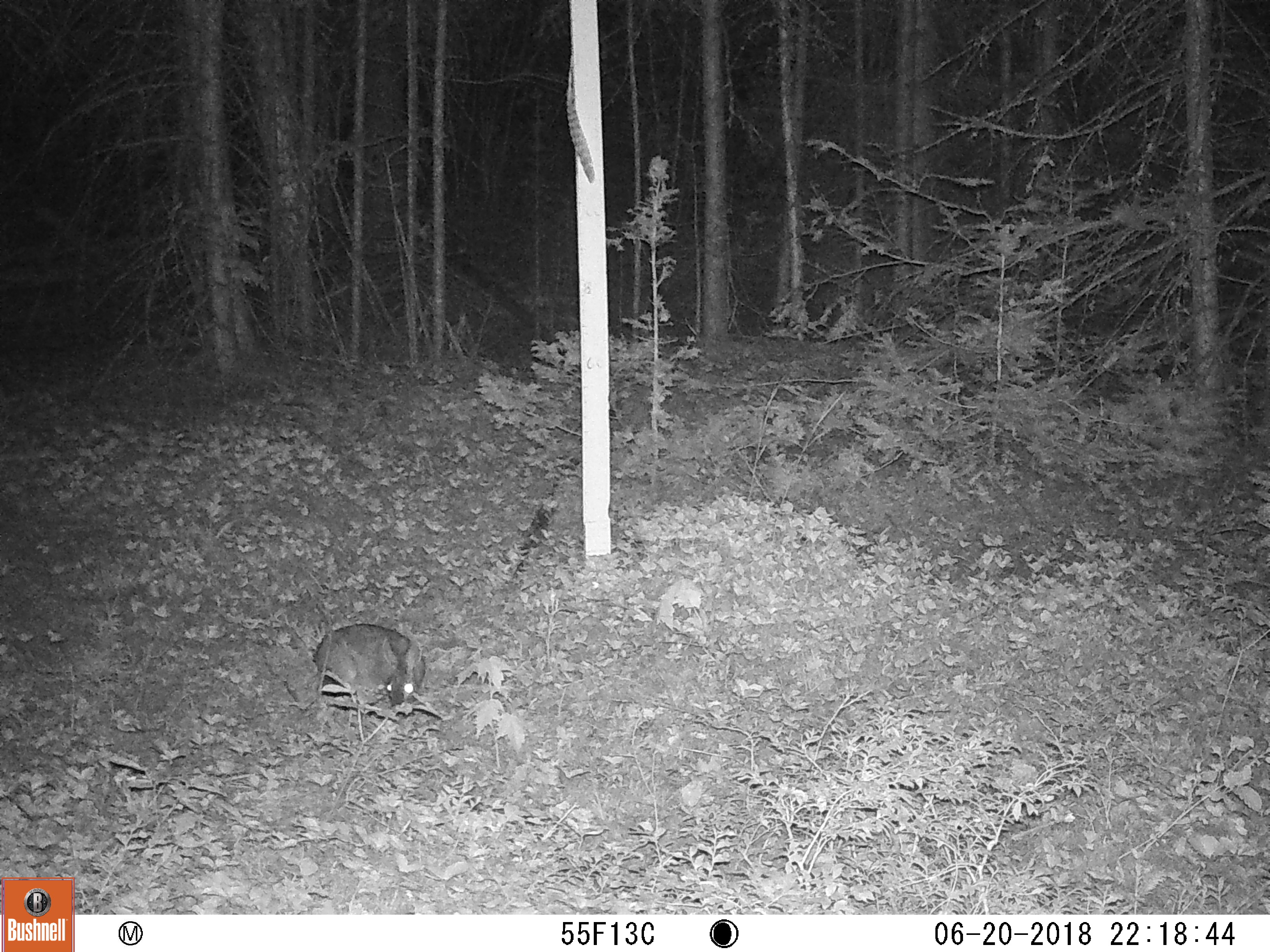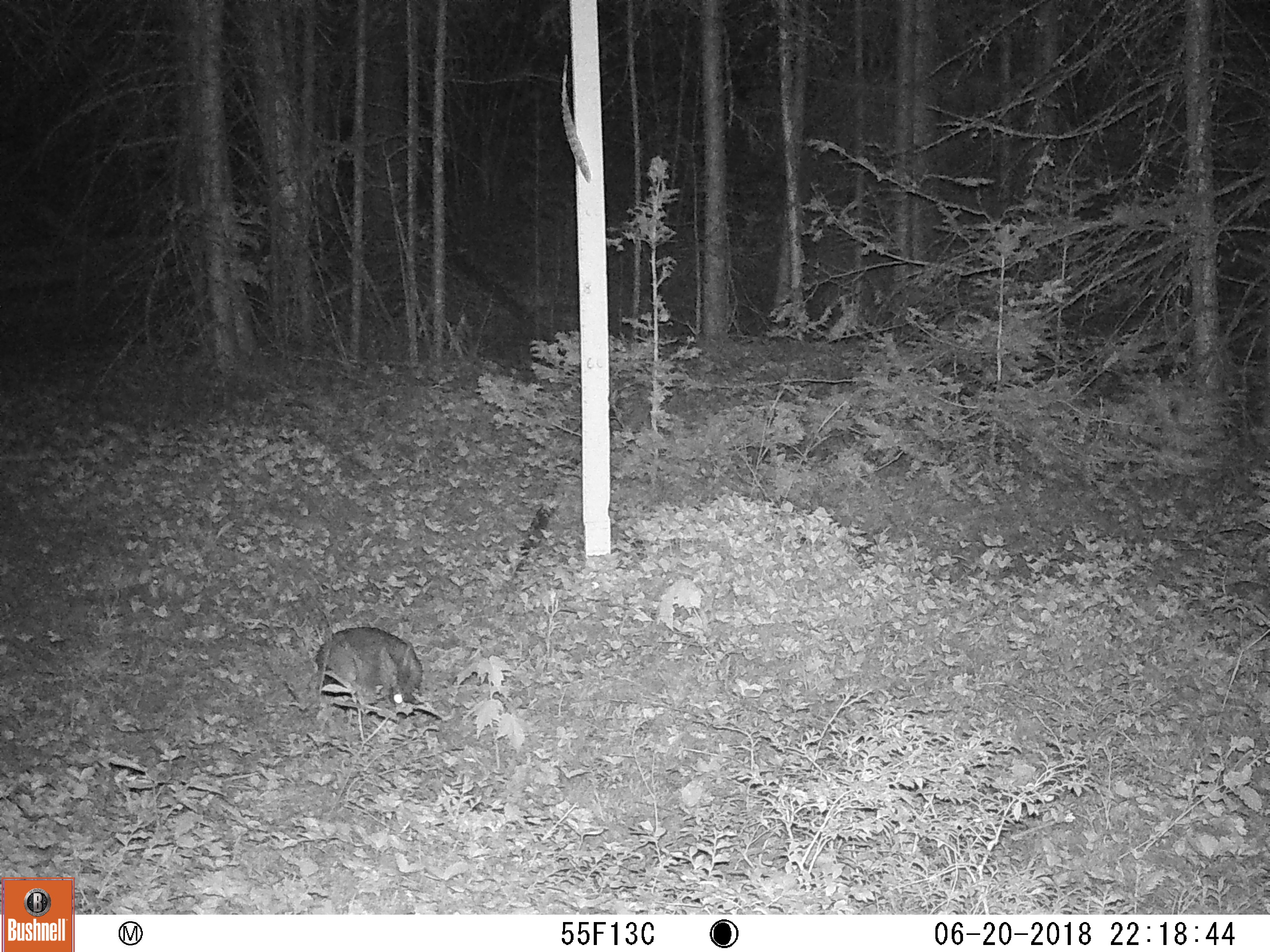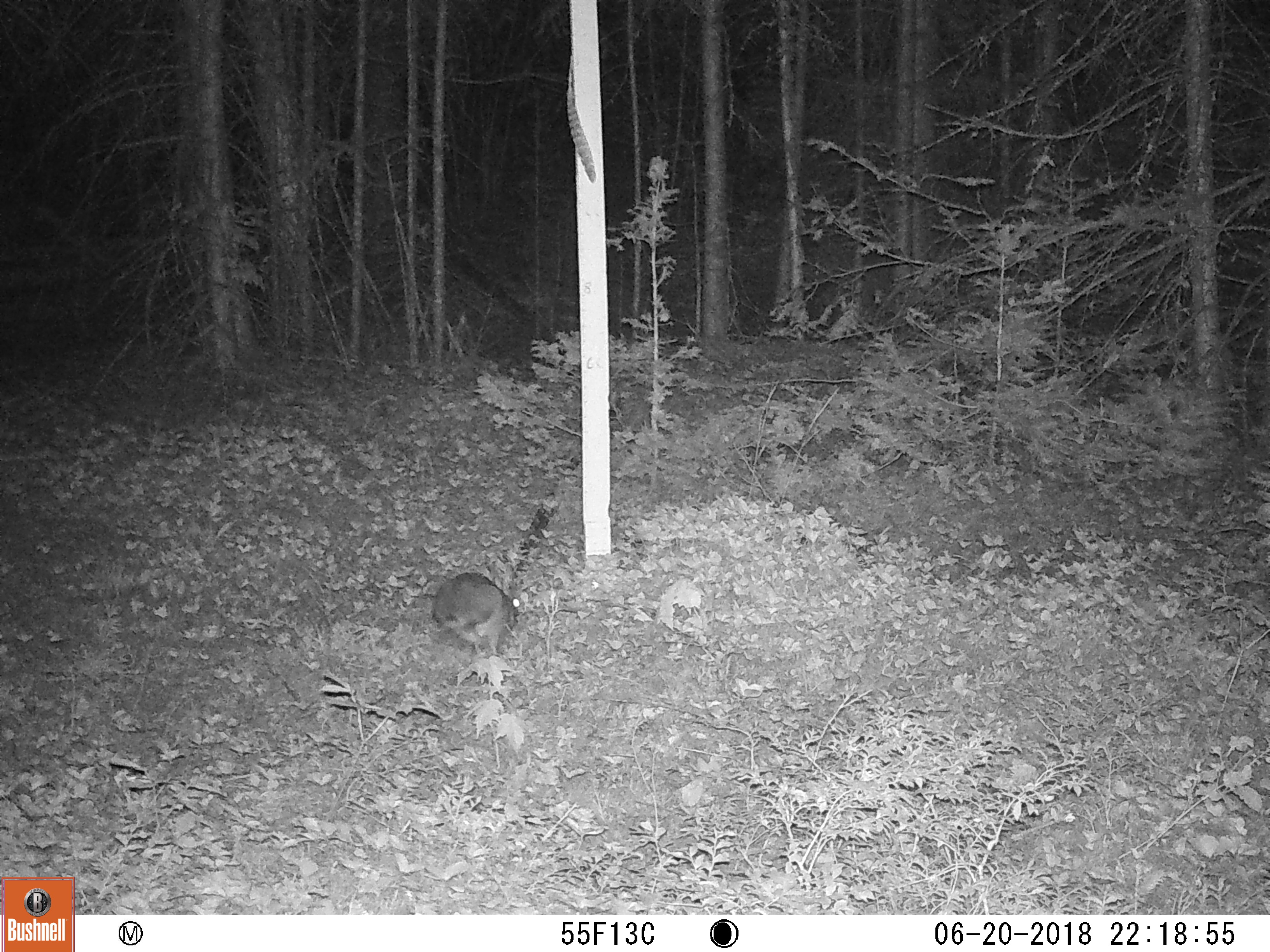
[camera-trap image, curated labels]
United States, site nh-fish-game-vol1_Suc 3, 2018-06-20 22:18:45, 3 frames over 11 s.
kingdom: Animalia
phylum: Chordata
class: Mammalia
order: Lagomorpha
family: Leporidae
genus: Lepus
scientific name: Lepus americanus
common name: snowshoe hare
Snowshoe hare (Lepus americanus).